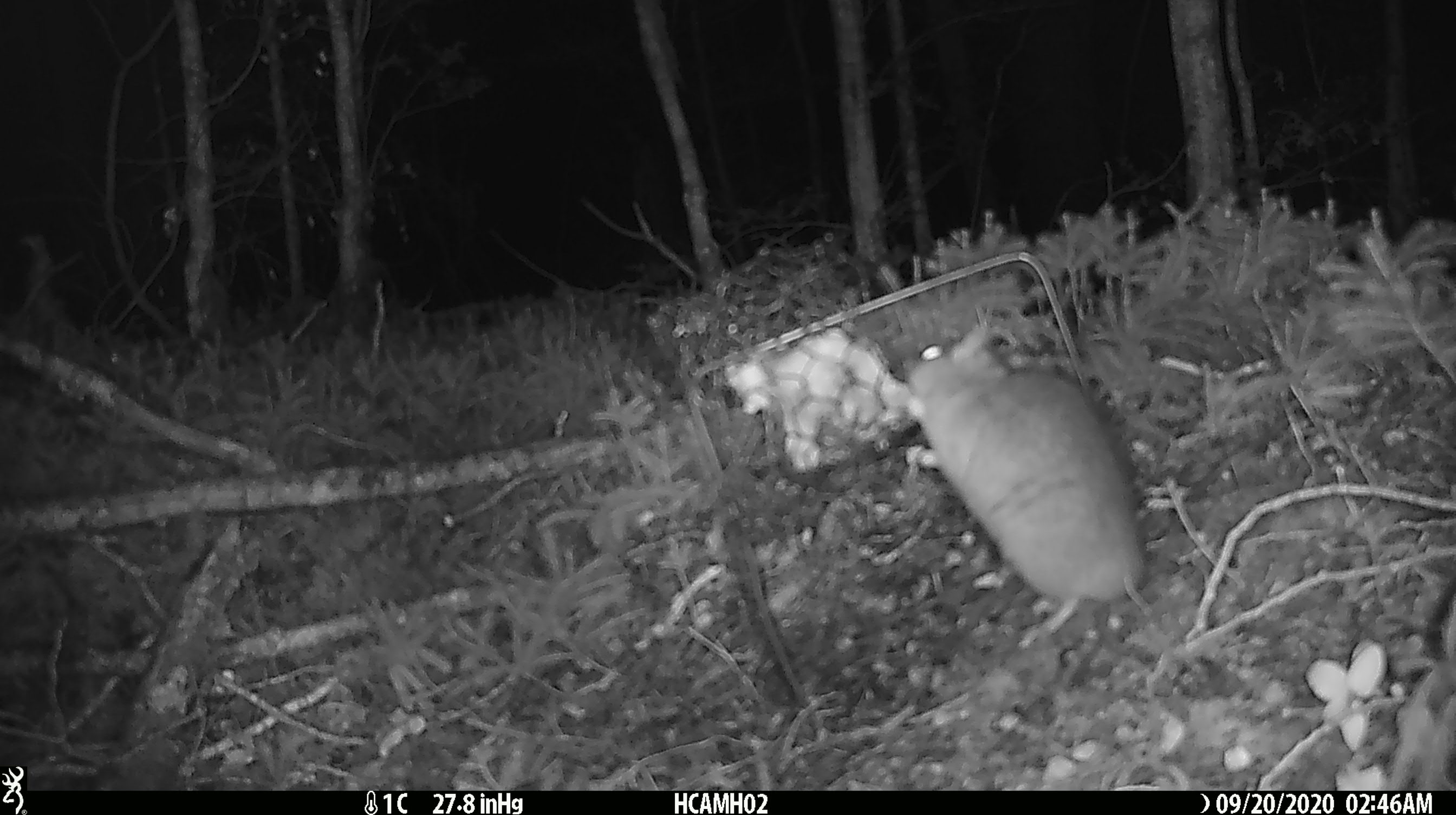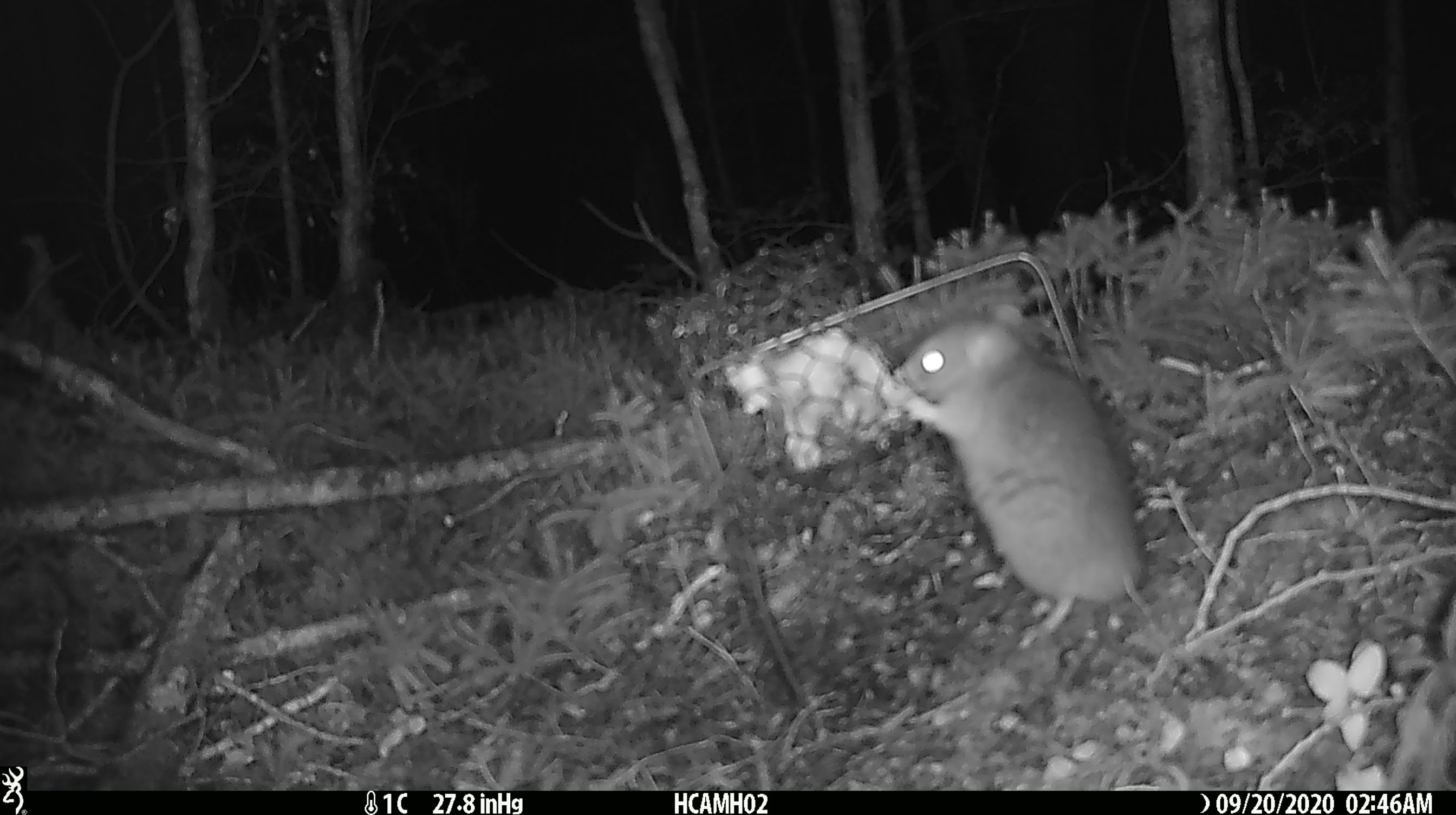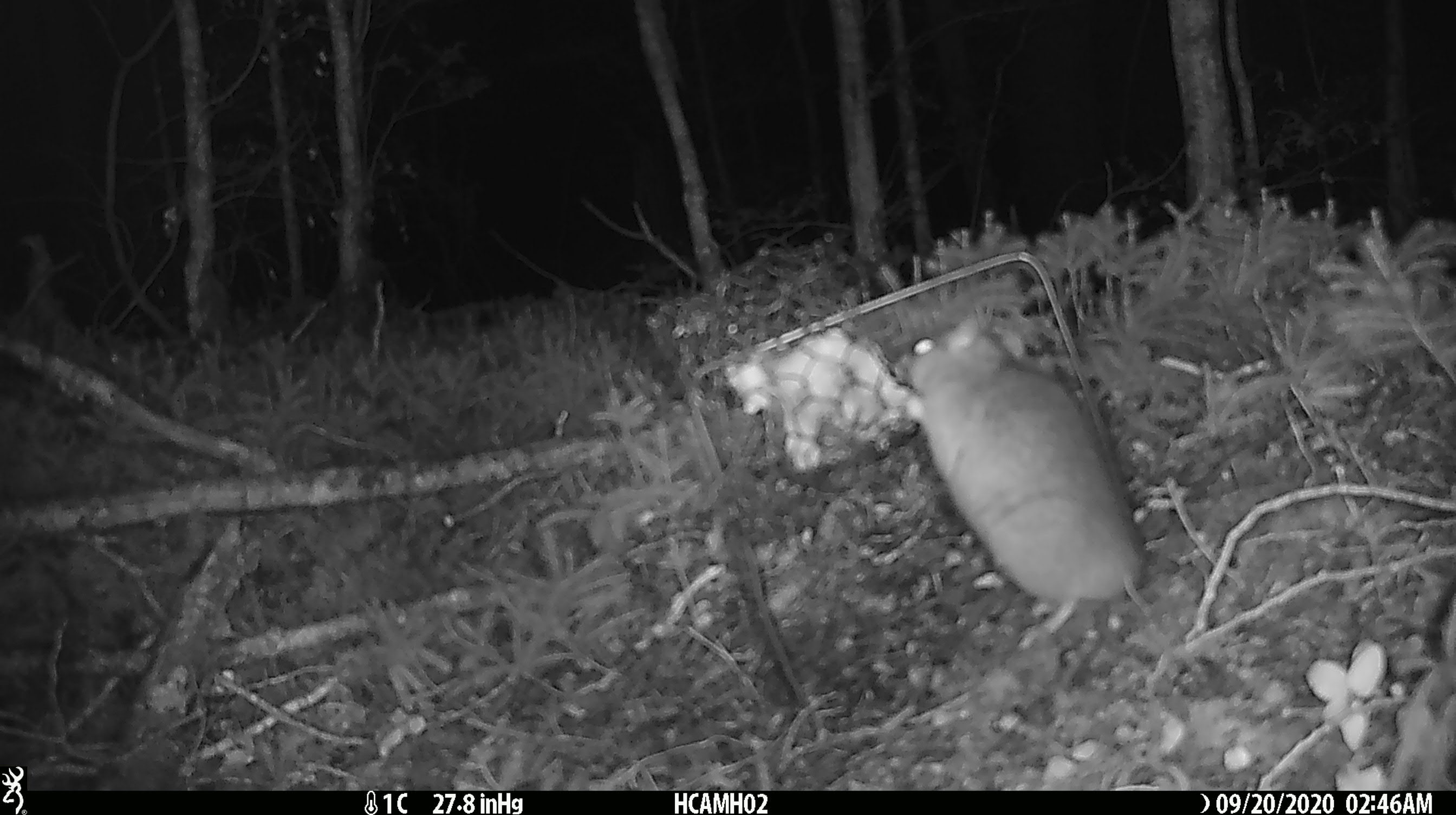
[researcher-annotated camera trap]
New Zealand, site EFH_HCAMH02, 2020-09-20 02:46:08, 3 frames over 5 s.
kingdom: Animalia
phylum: Chordata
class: Mammalia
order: Rodentia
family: Muridae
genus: Rattus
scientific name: Rattus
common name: rat